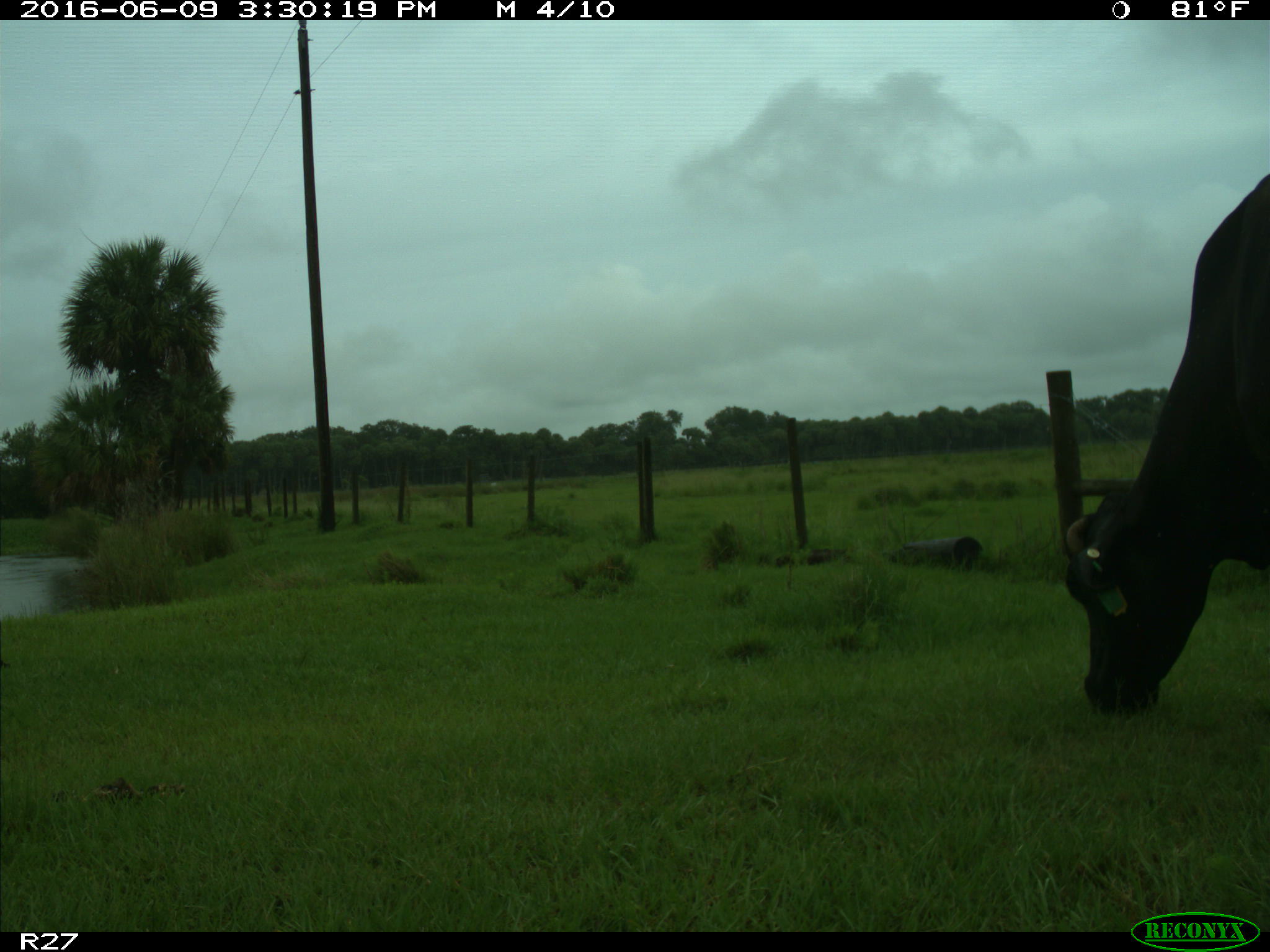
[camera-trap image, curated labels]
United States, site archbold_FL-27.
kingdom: Animalia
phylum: Chordata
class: Mammalia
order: Artiodactyla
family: Bovidae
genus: Bos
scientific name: Bos taurus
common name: domestic cow